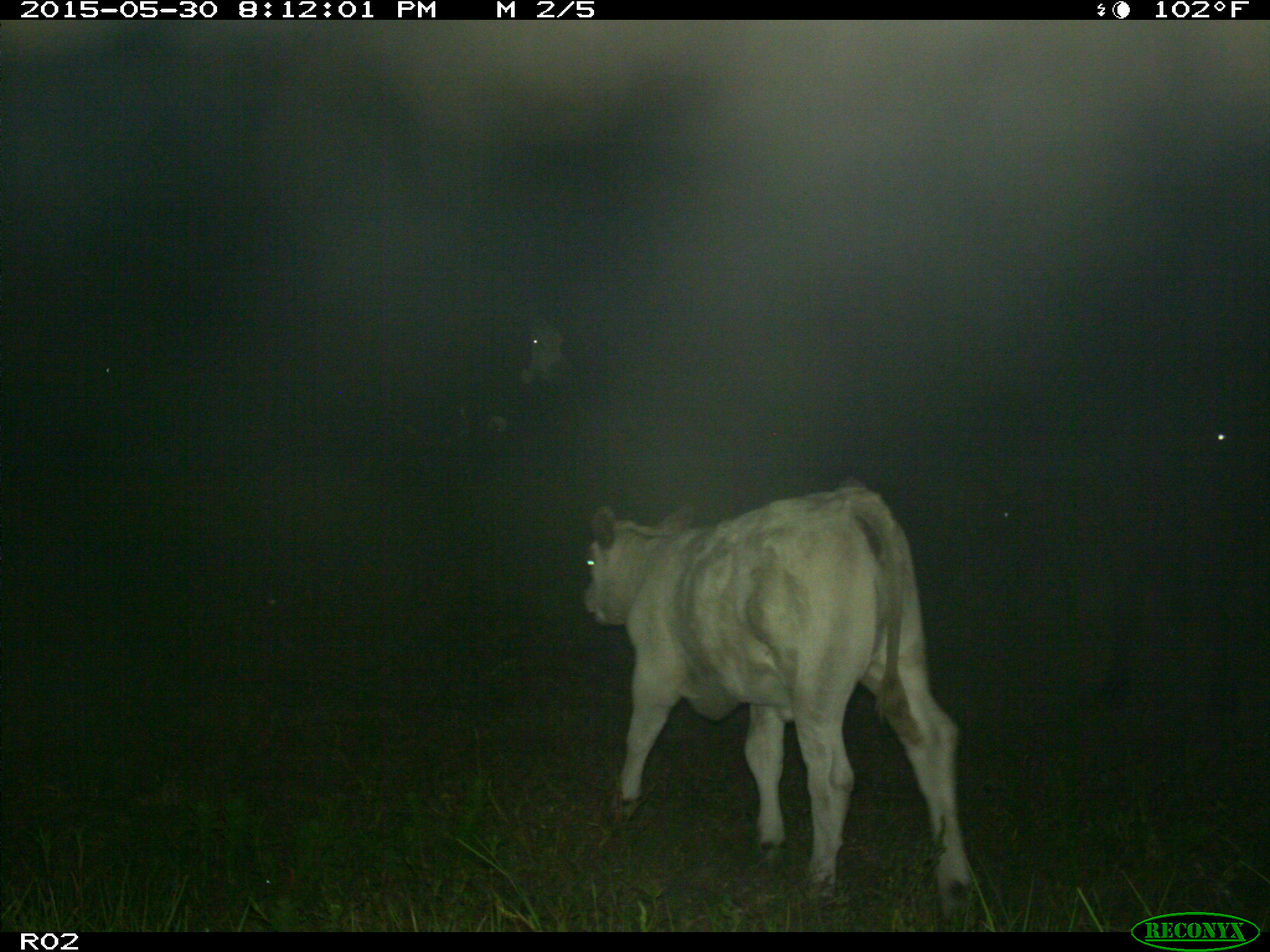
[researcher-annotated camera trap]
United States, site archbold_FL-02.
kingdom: Animalia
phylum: Chordata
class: Mammalia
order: Artiodactyla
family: Bovidae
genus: Bos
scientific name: Bos taurus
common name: domestic cow